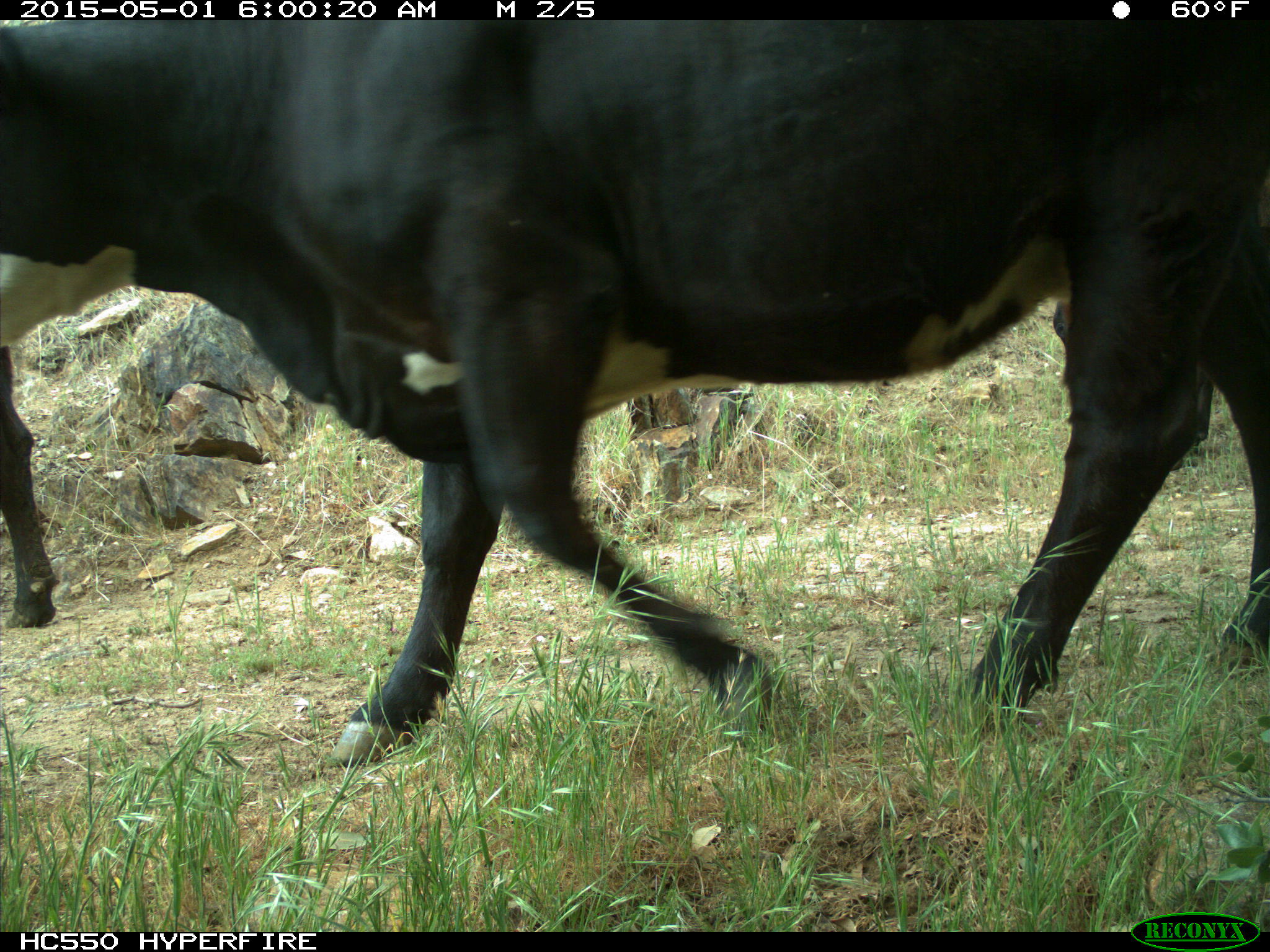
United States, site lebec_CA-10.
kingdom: Animalia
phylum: Chordata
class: Mammalia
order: Artiodactyla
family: Bovidae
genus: Bos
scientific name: Bos taurus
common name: domestic cow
Bos taurus (domestic cow).